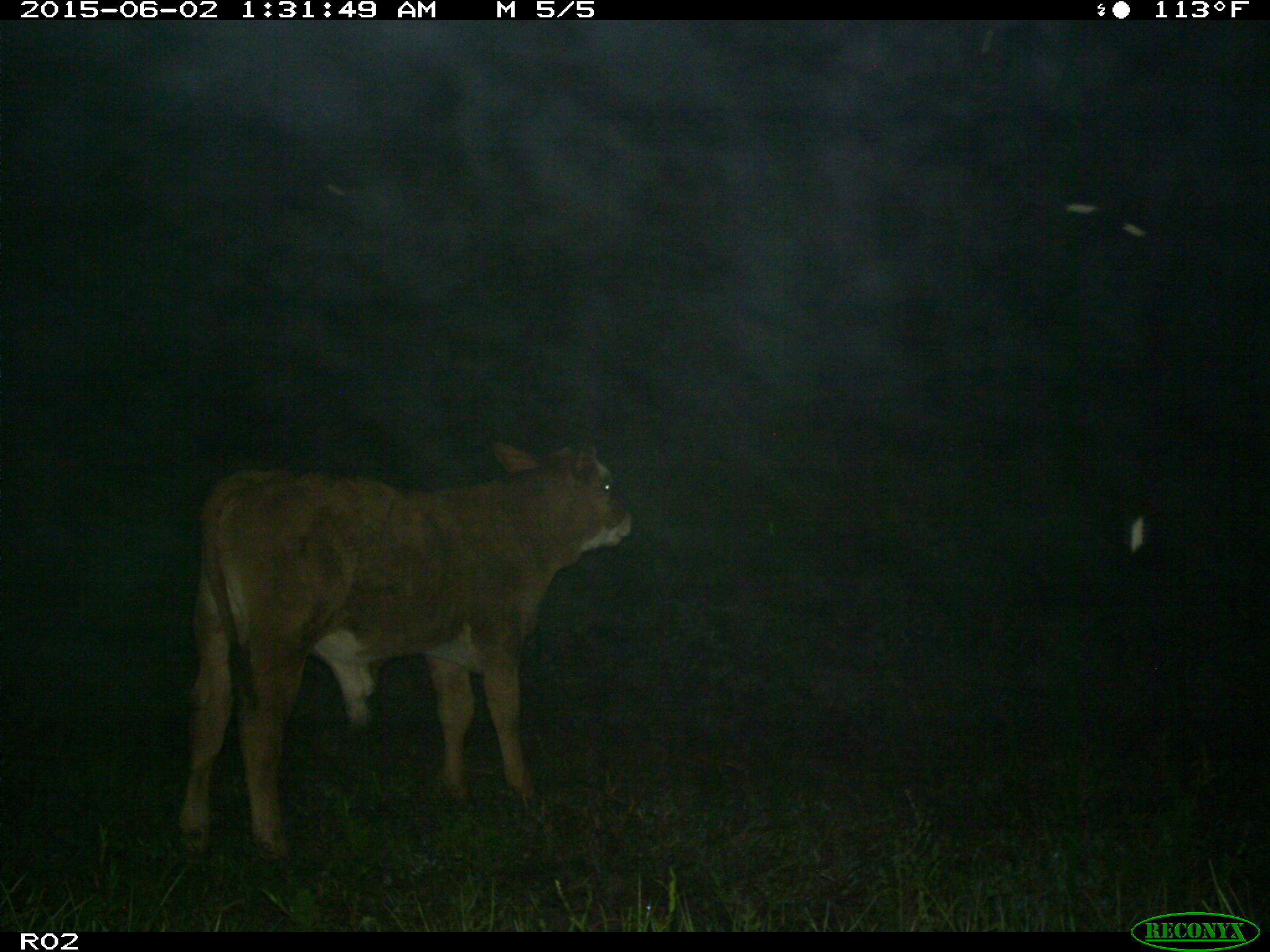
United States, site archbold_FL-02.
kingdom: Animalia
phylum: Chordata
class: Mammalia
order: Artiodactyla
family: Bovidae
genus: Bos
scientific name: Bos taurus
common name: domestic cow